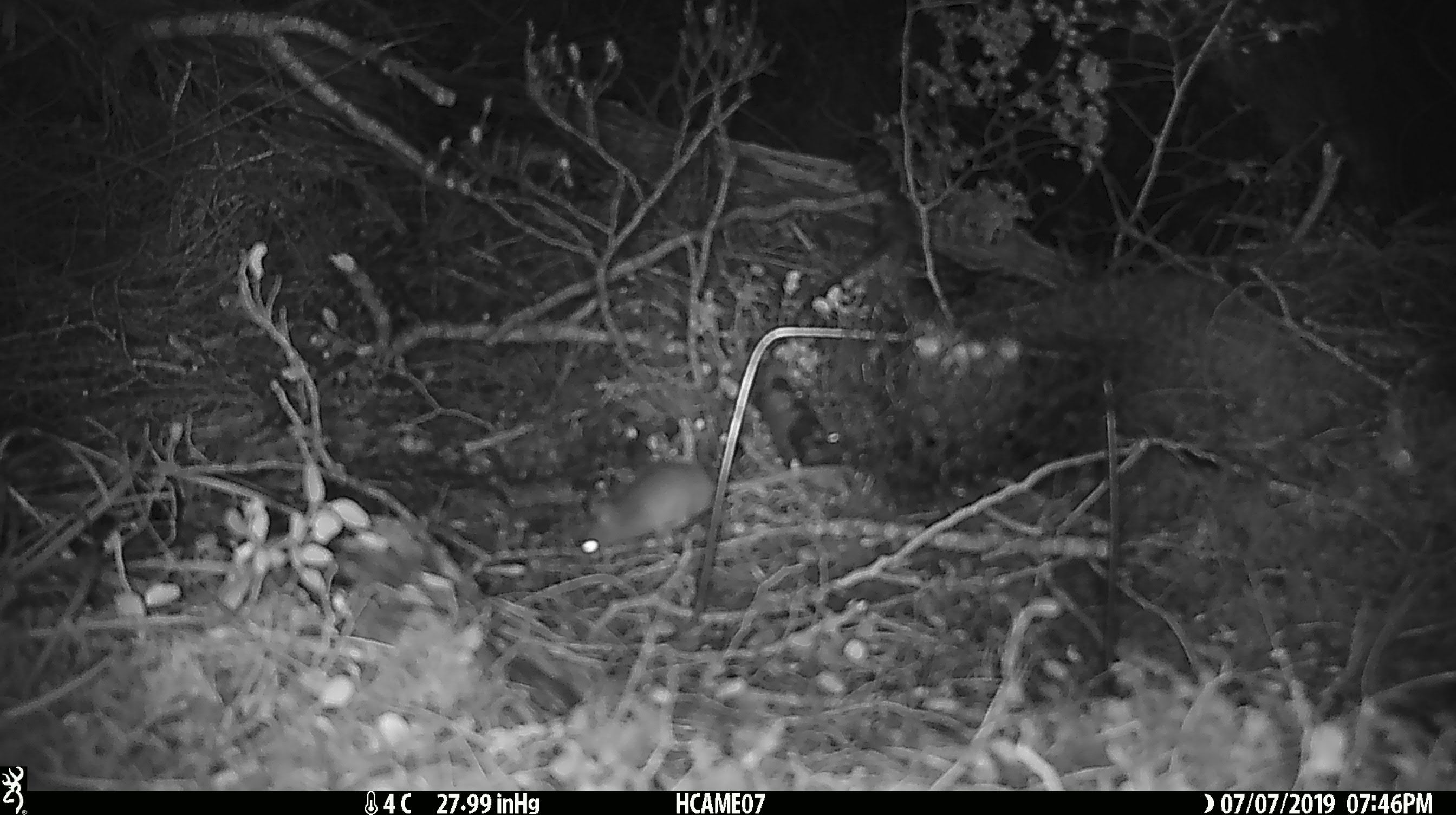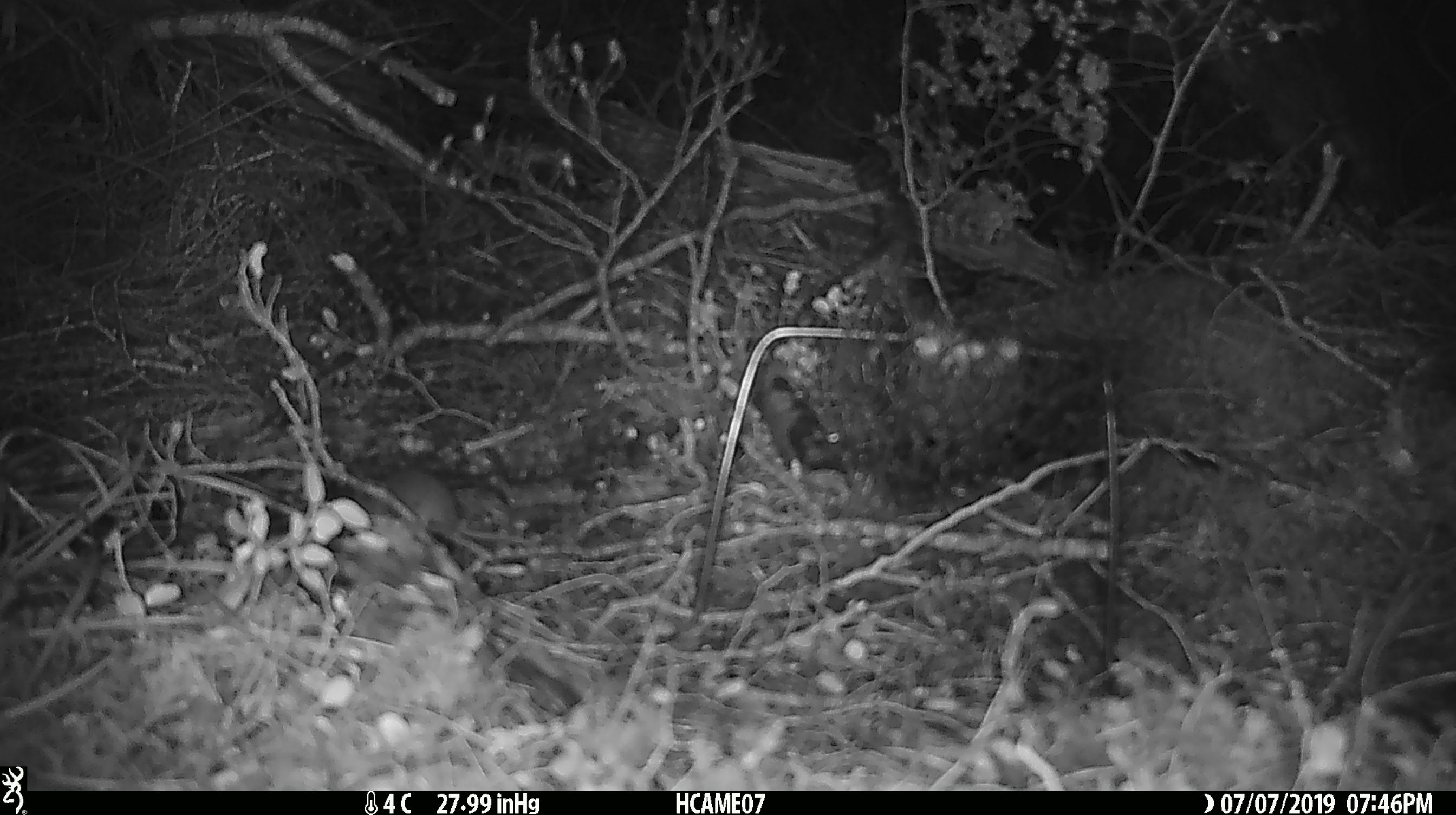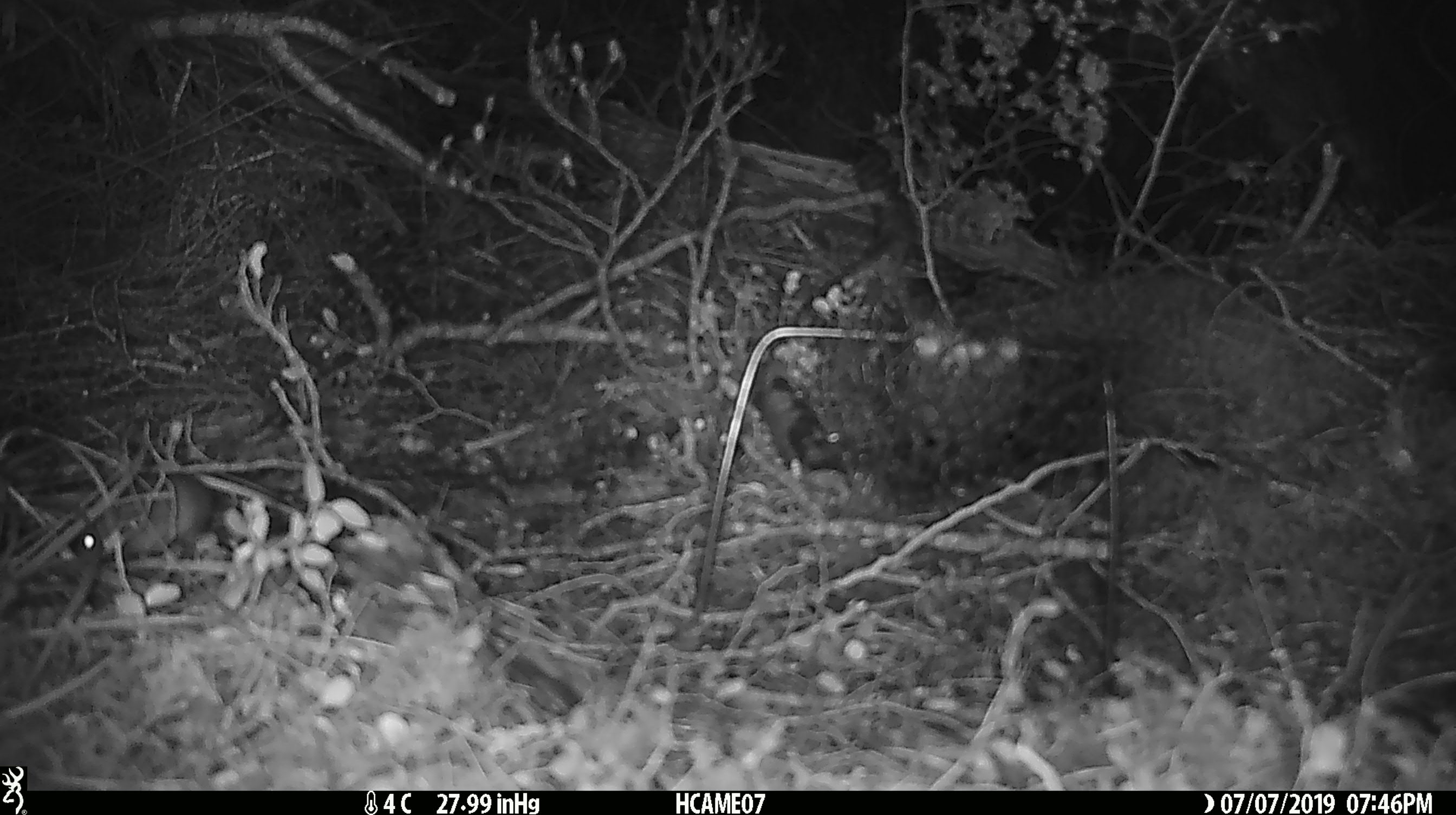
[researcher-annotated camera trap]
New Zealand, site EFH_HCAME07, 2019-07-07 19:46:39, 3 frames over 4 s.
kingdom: Animalia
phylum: Chordata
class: Mammalia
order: Rodentia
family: Muridae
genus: Mus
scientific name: Mus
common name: mouse